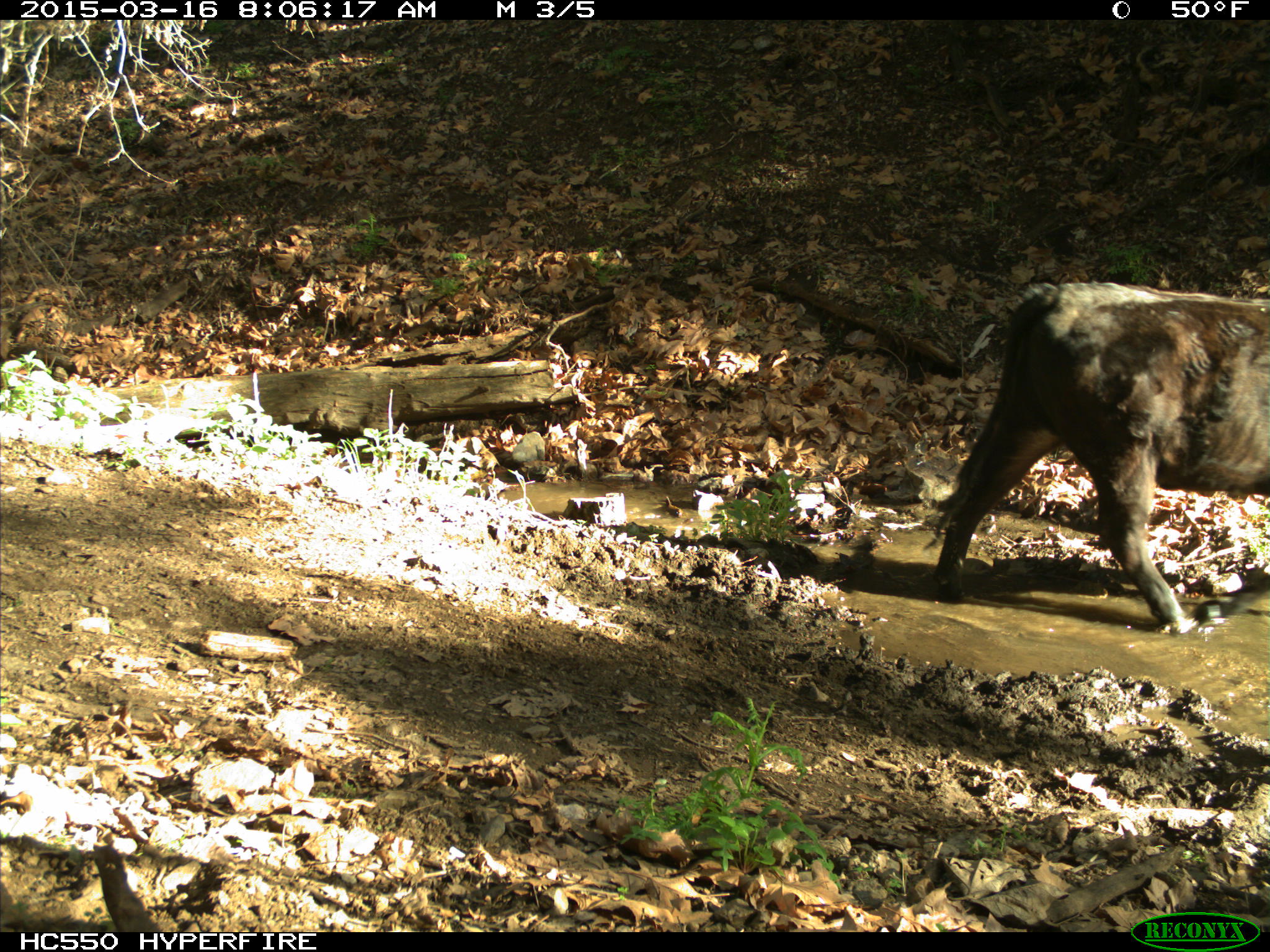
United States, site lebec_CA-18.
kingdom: Animalia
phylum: Chordata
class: Mammalia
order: Artiodactyla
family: Bovidae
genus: Bos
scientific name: Bos taurus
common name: domestic cow